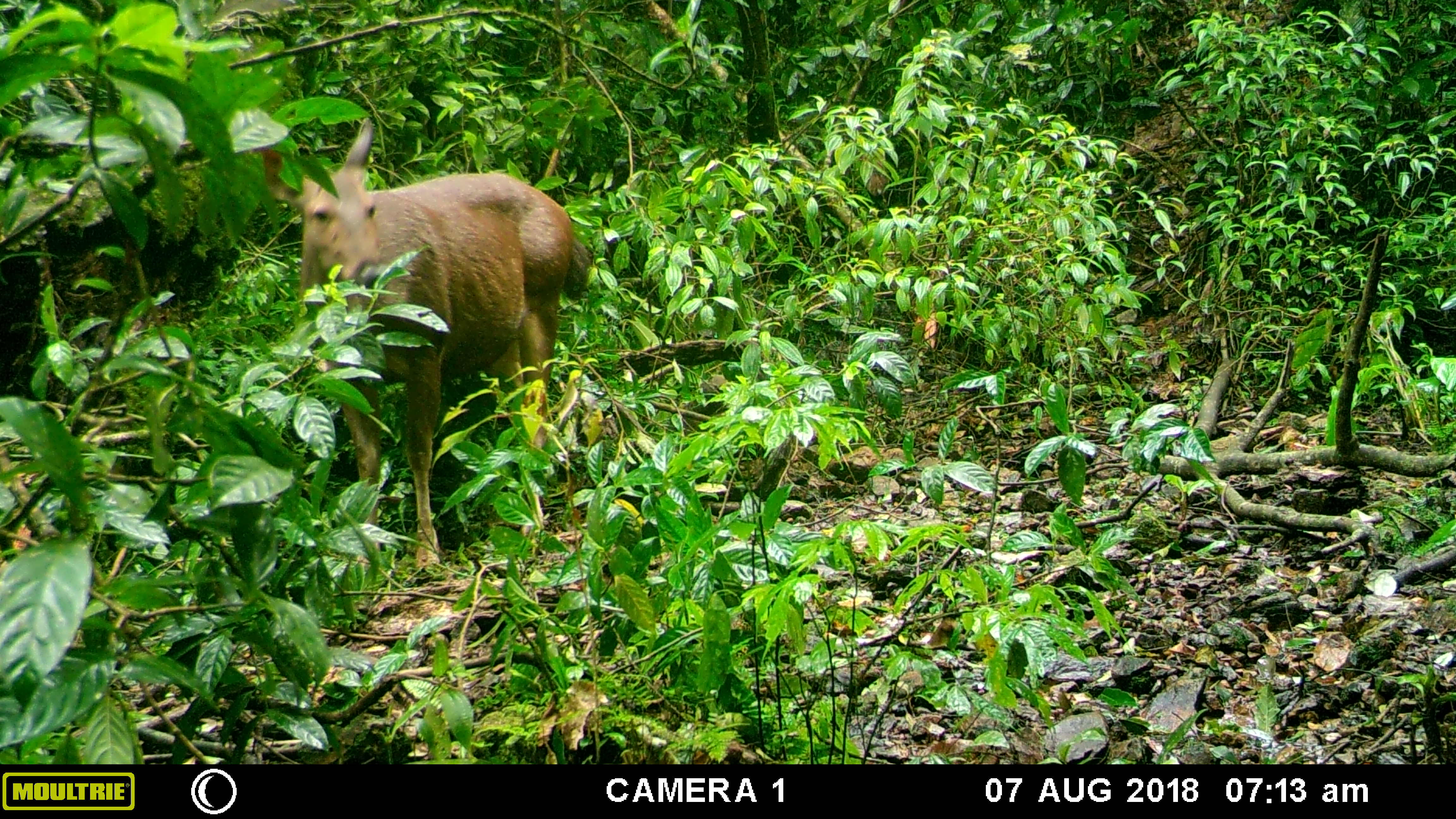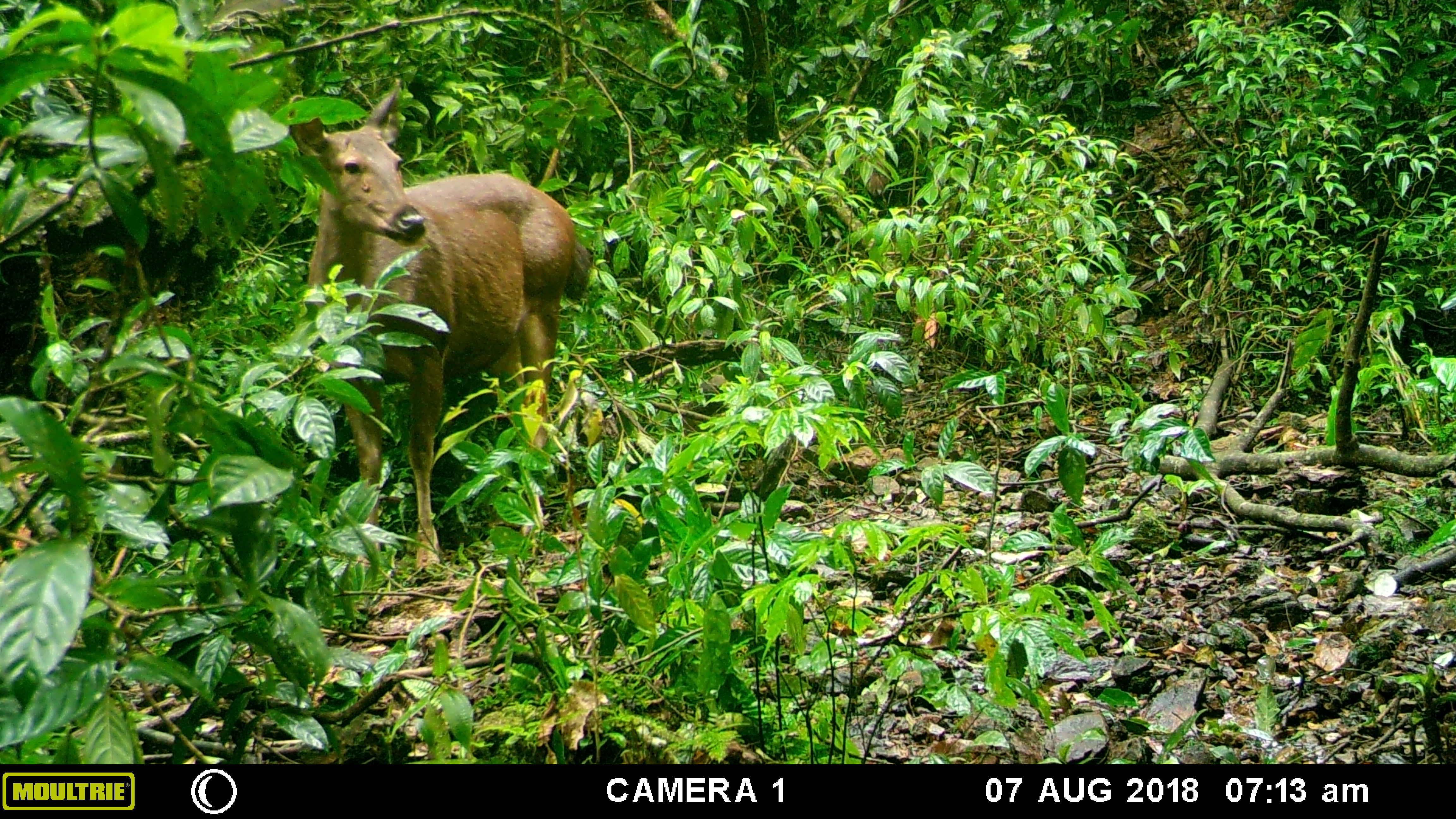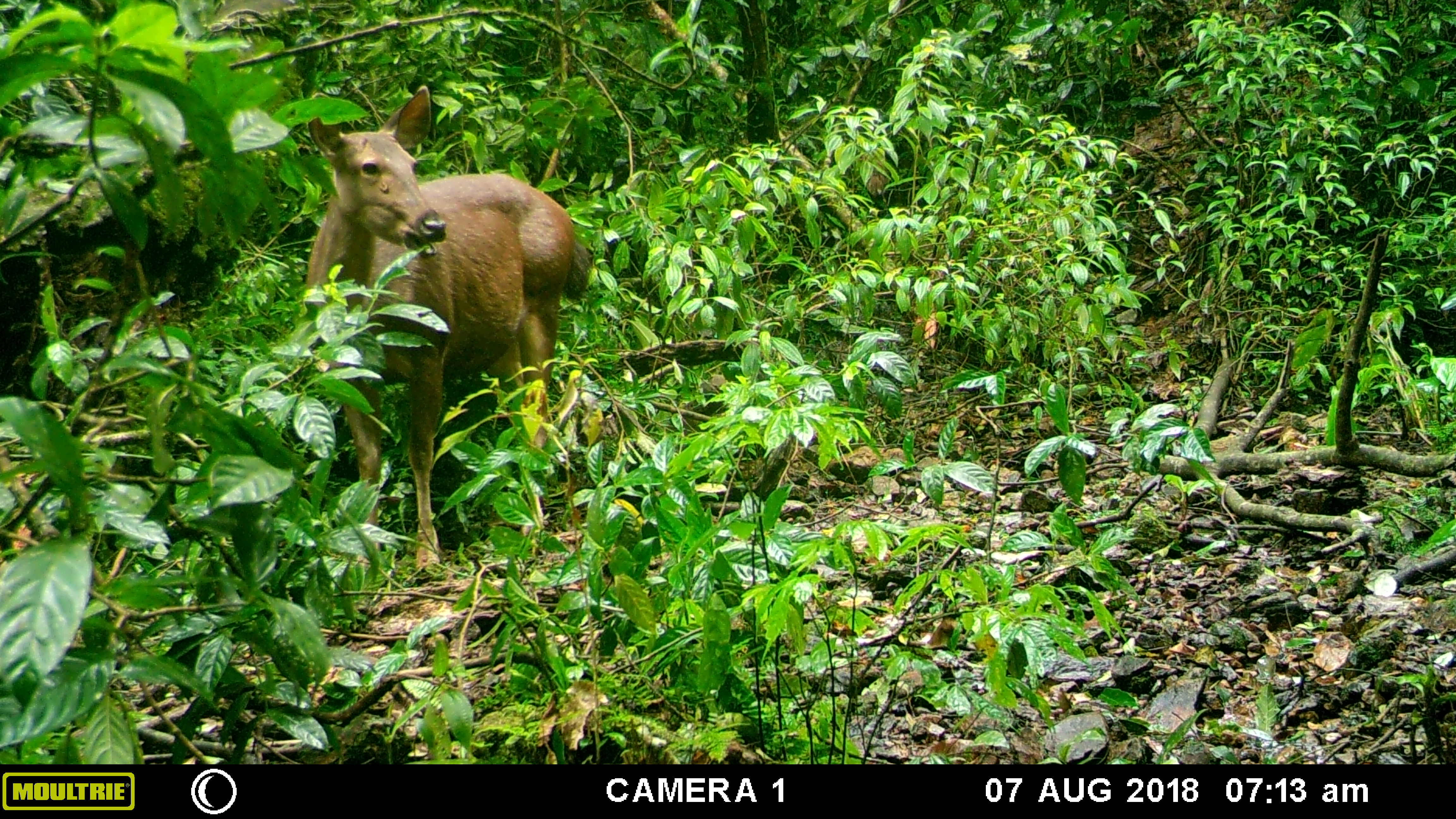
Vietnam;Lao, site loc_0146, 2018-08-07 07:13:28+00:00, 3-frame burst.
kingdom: Animalia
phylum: Chordata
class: Mammalia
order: Artiodactyla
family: Cervidae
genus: Rusa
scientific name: Rusa unicolor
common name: sambar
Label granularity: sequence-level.